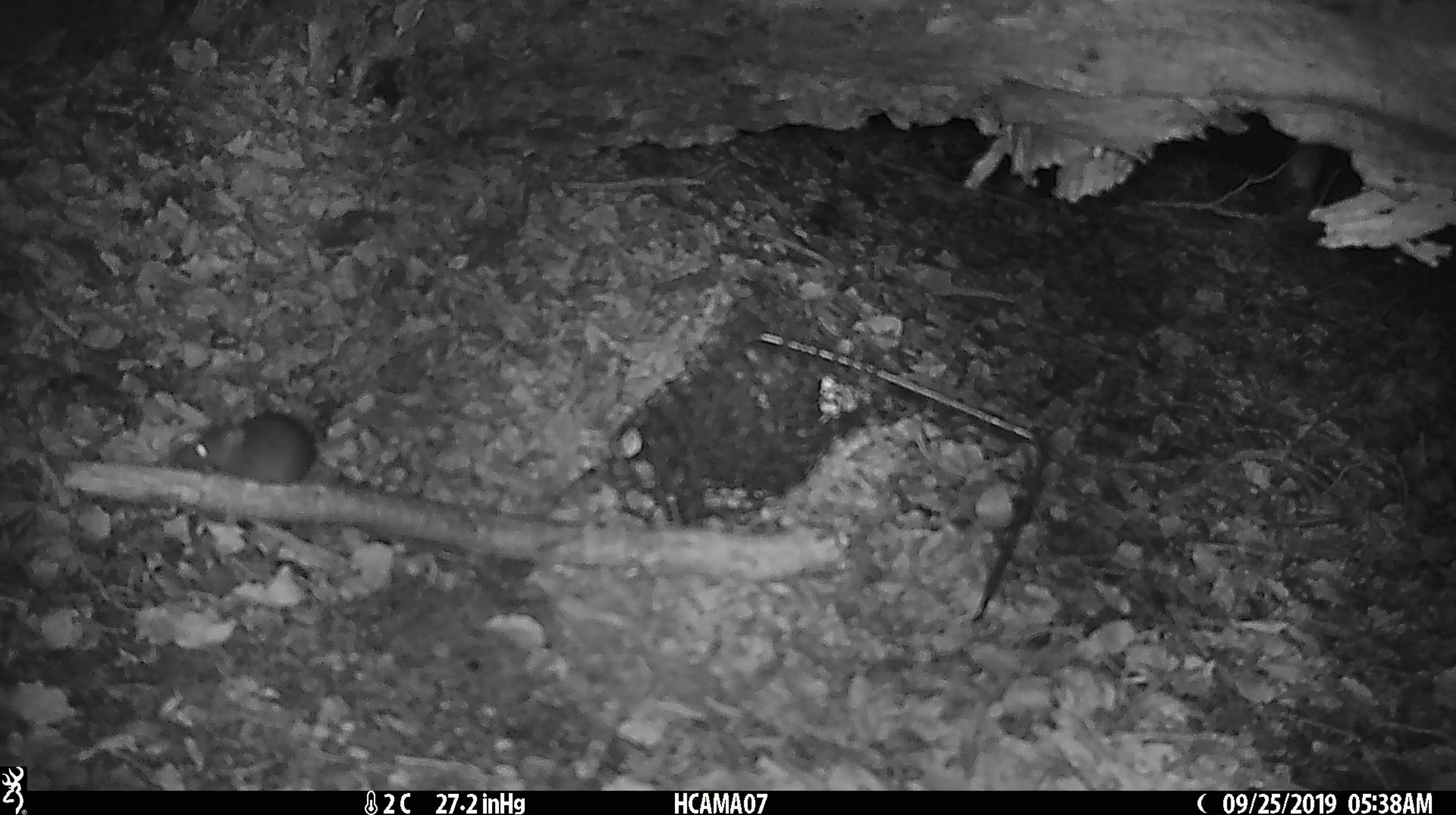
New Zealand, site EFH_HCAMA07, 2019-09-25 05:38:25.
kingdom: Animalia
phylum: Chordata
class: Mammalia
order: Rodentia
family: Muridae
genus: Mus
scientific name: Mus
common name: mouse